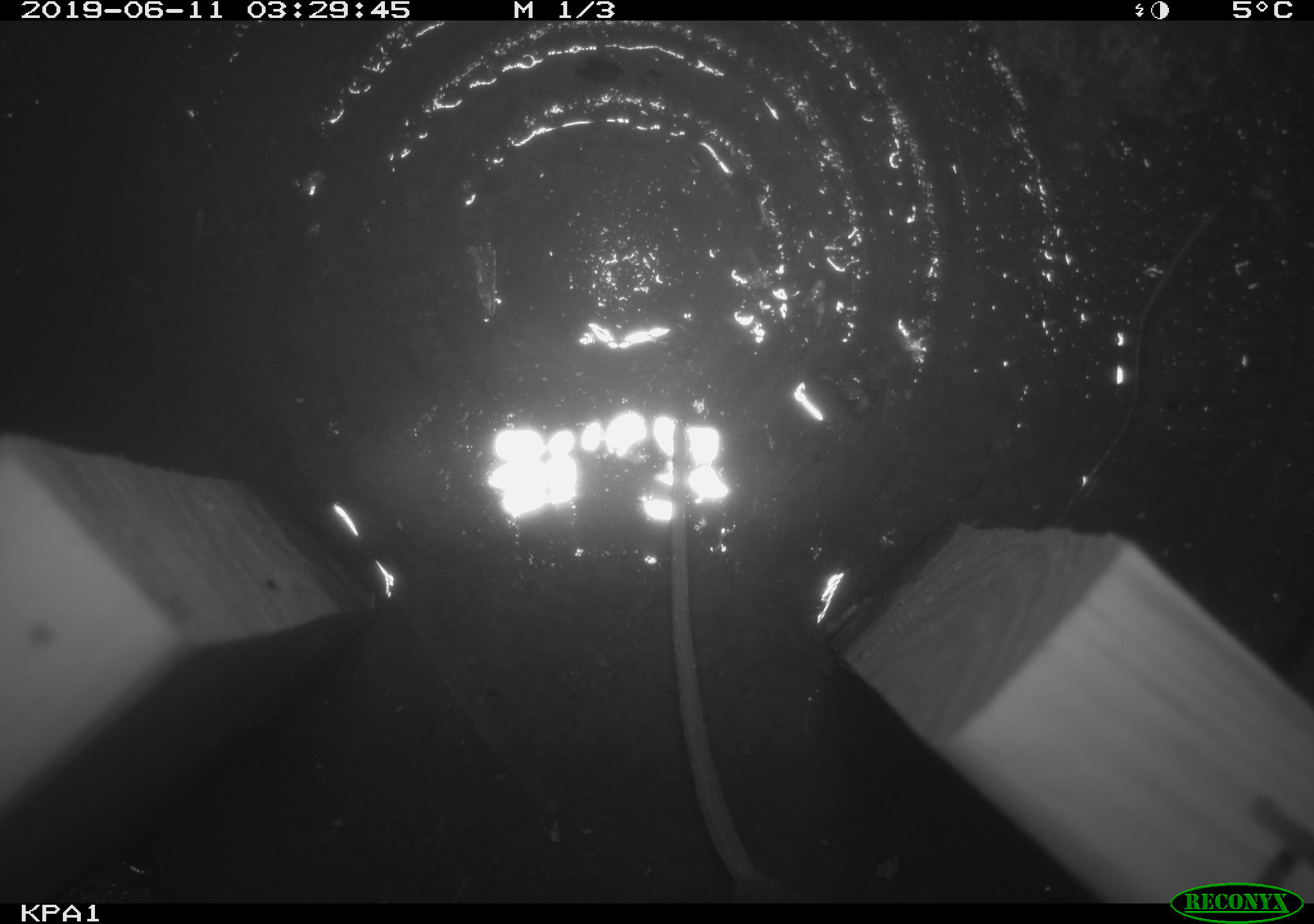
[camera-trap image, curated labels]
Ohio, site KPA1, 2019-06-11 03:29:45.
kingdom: Animalia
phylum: Chordata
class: Mammalia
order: Rodentia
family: Cricetidae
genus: Peromyscus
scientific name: Peromyscus leucopus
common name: white-footed mouse